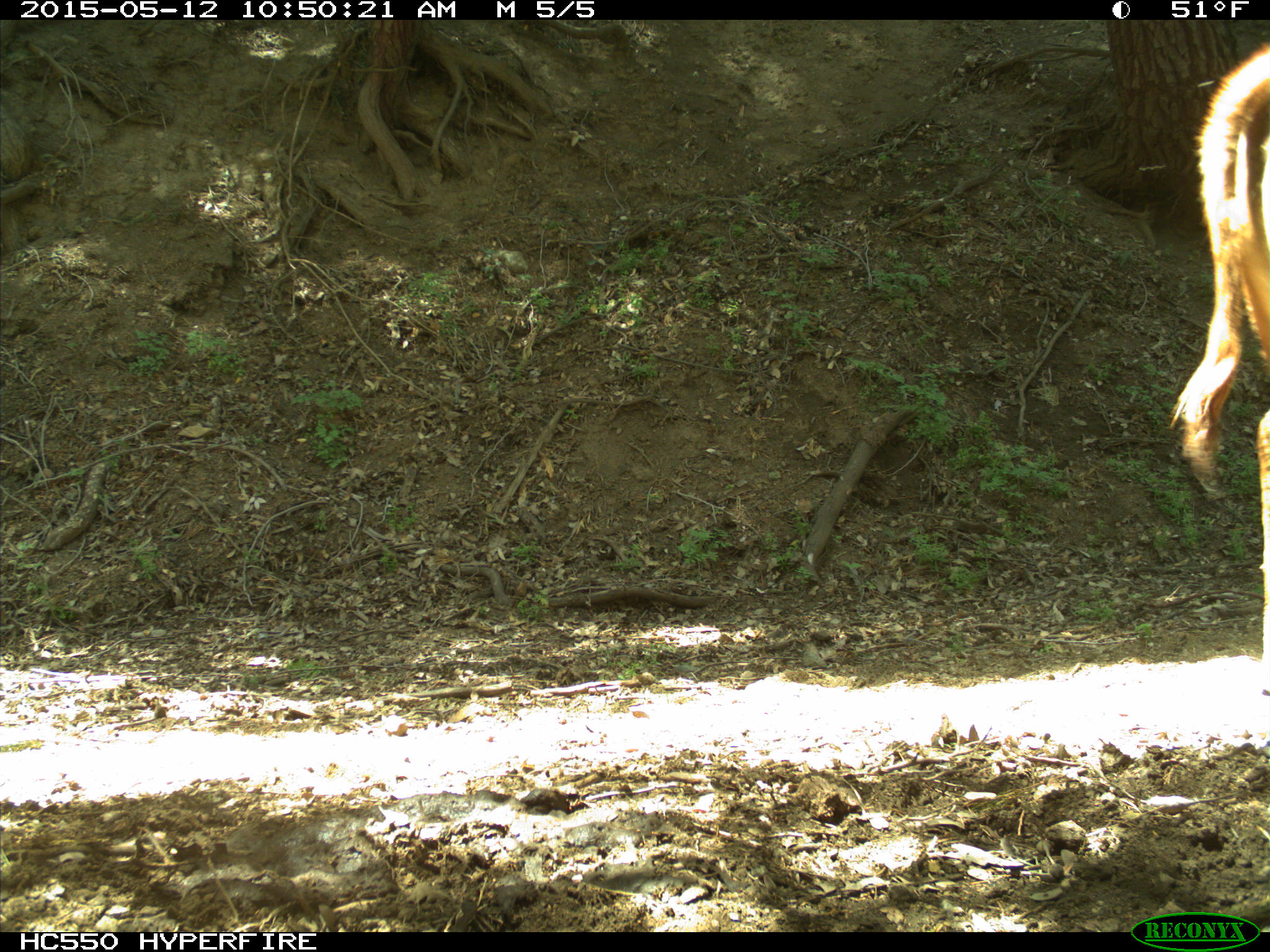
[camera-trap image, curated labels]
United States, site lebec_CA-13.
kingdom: Animalia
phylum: Chordata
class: Mammalia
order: Artiodactyla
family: Bovidae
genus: Bos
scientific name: Bos taurus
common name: domestic cow